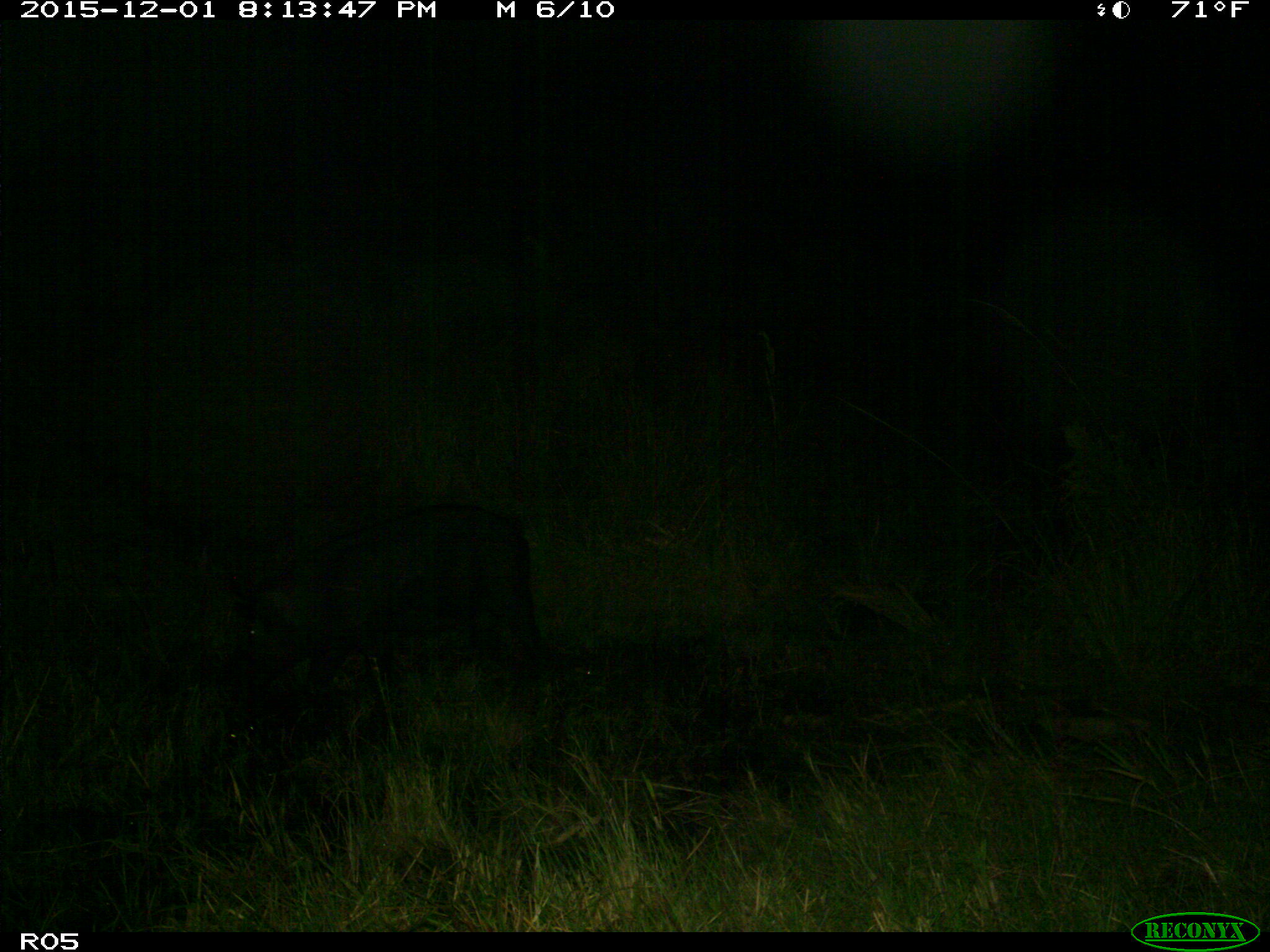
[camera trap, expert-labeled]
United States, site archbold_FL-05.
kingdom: Animalia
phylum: Chordata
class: Mammalia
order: Artiodactyla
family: Suidae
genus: Sus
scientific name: Sus scrofa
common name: wild boar